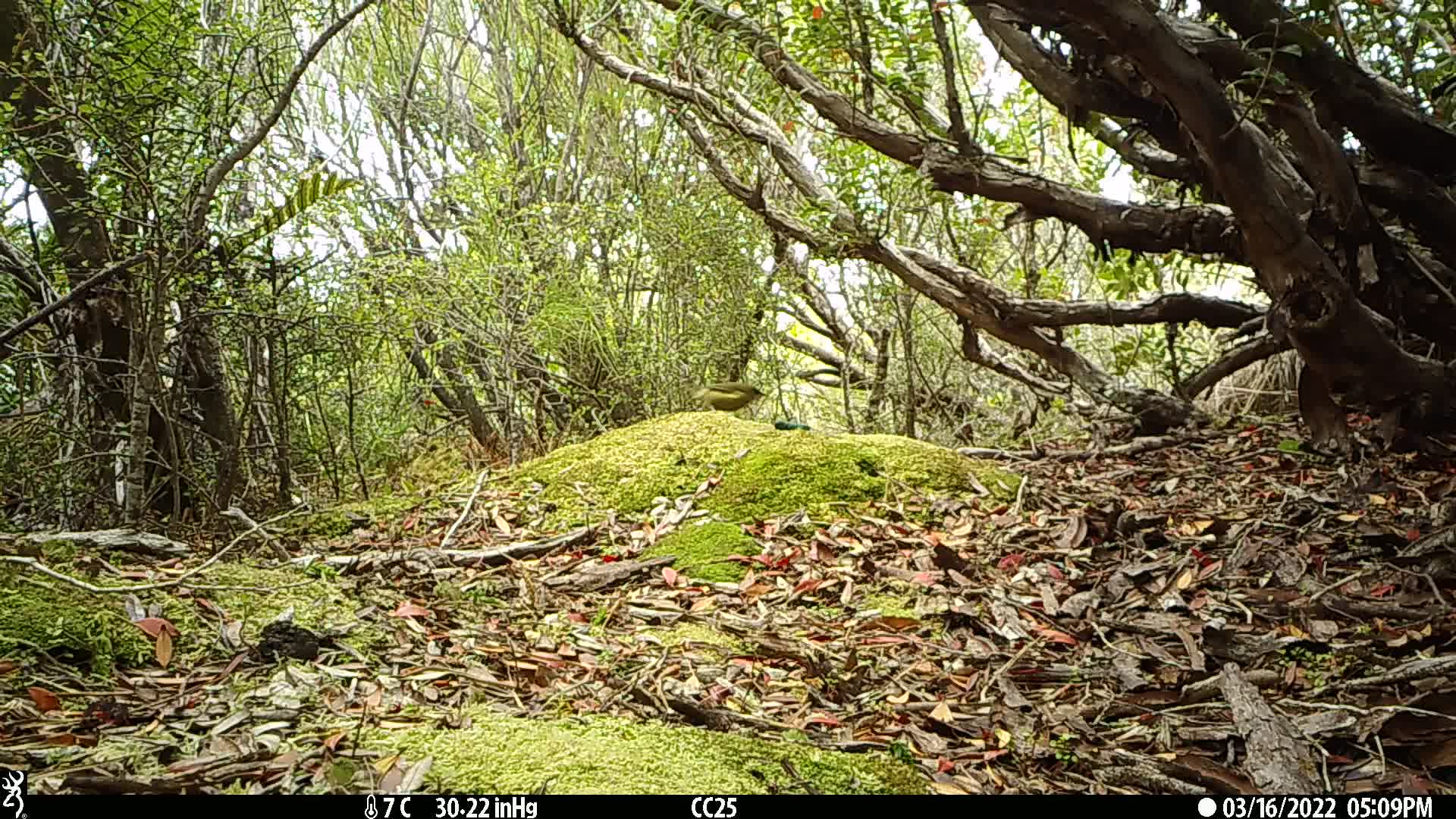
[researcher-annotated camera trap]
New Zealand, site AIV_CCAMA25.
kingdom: Animalia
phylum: Chordata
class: Aves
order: Passeriformes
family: Meliphagidae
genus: Anthornis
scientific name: Anthornis melanura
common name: new zealand bellbird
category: bellbird